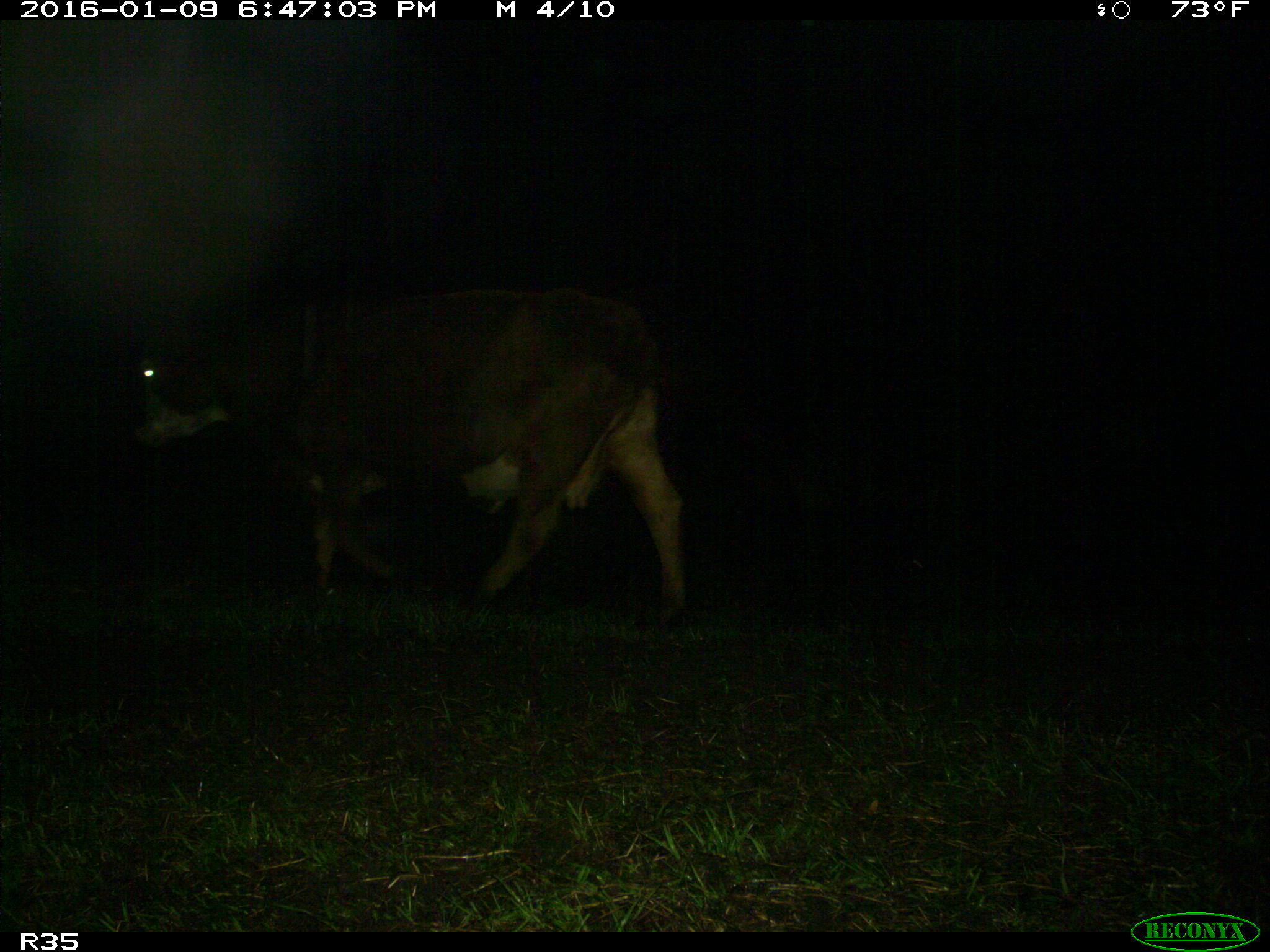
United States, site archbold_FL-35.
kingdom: Animalia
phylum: Chordata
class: Mammalia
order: Artiodactyla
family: Bovidae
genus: Bos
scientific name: Bos taurus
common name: domestic cow